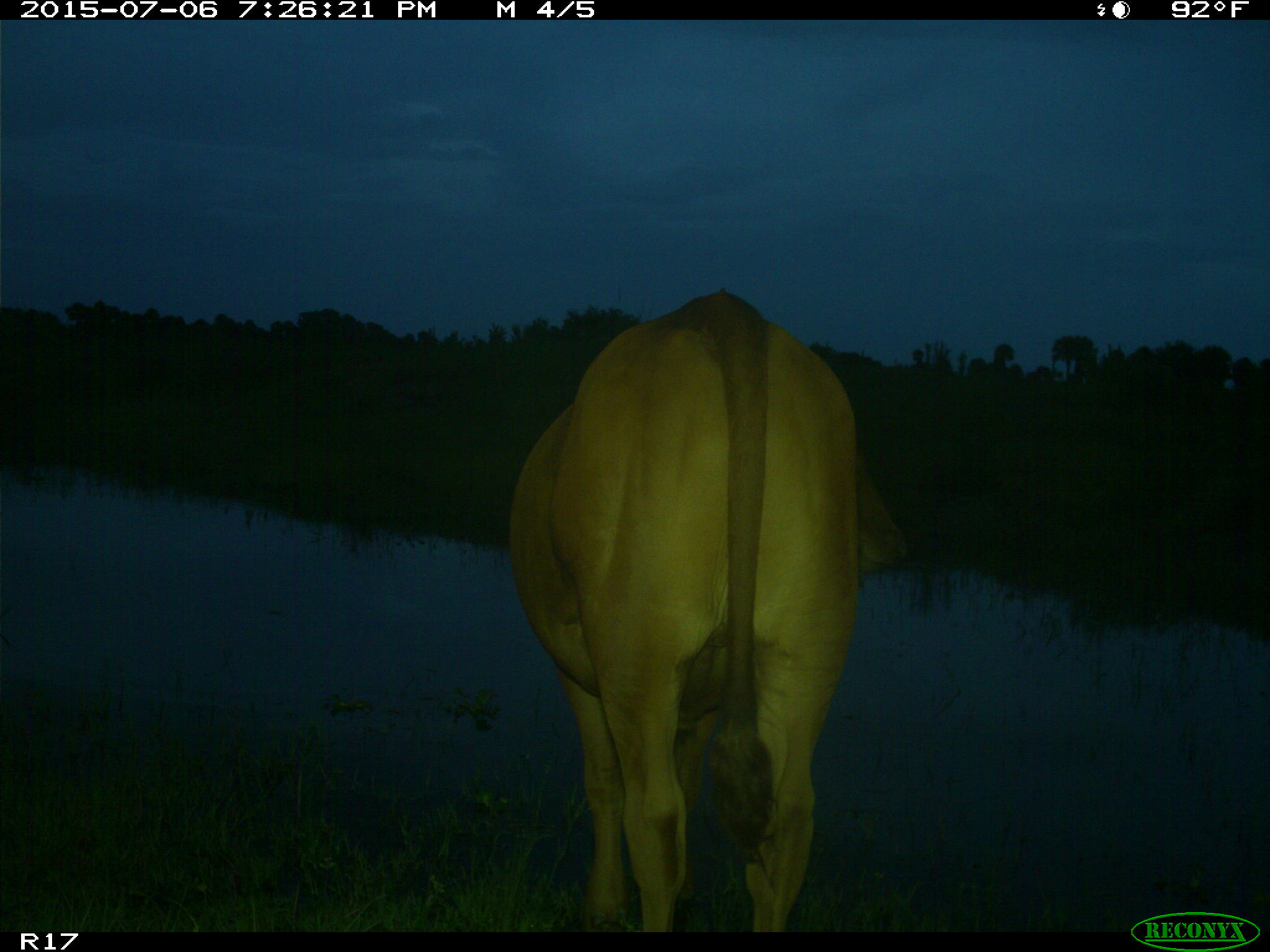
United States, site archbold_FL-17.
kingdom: Animalia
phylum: Chordata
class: Mammalia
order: Artiodactyla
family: Bovidae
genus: Bos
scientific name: Bos taurus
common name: domestic cow